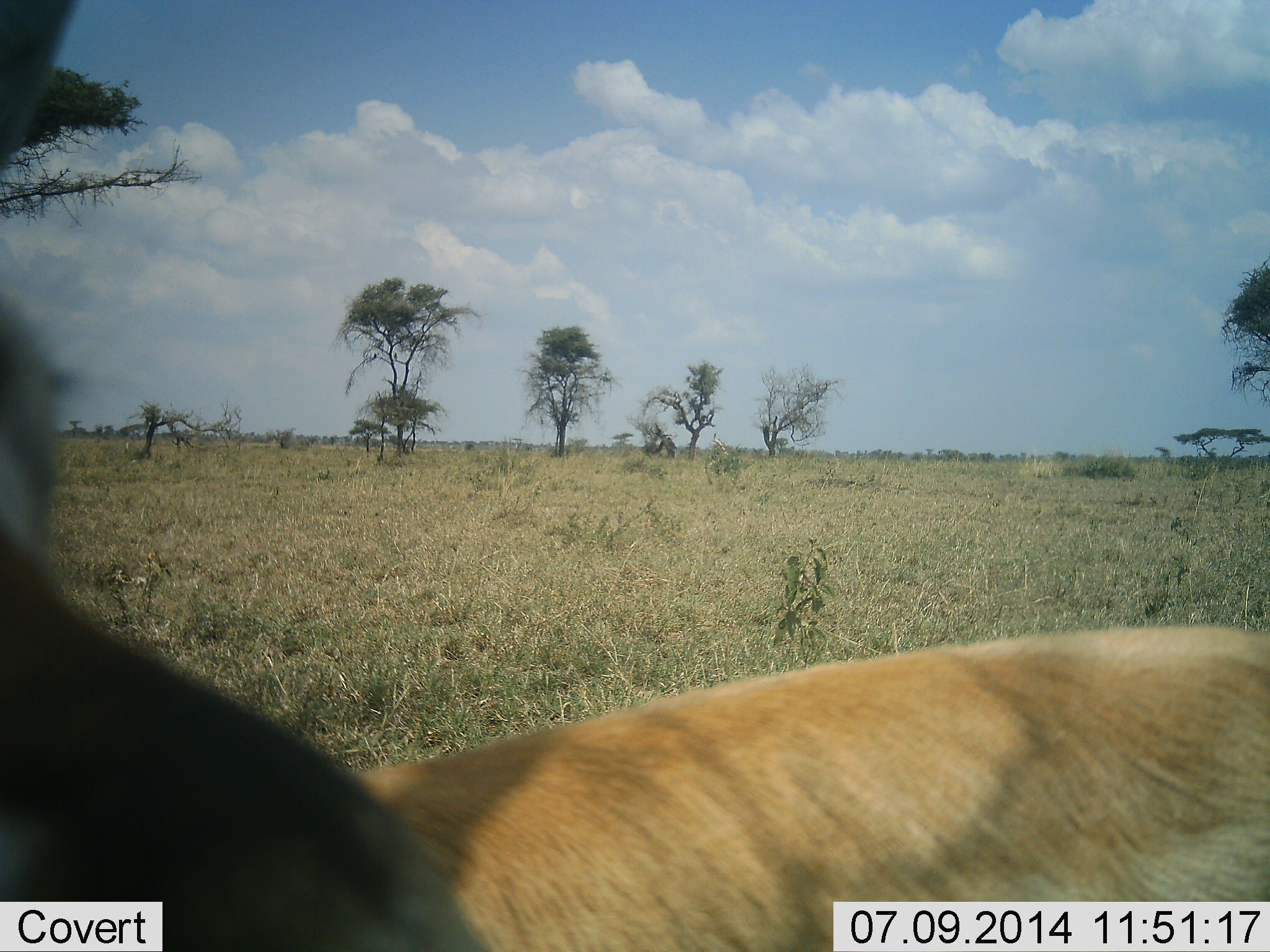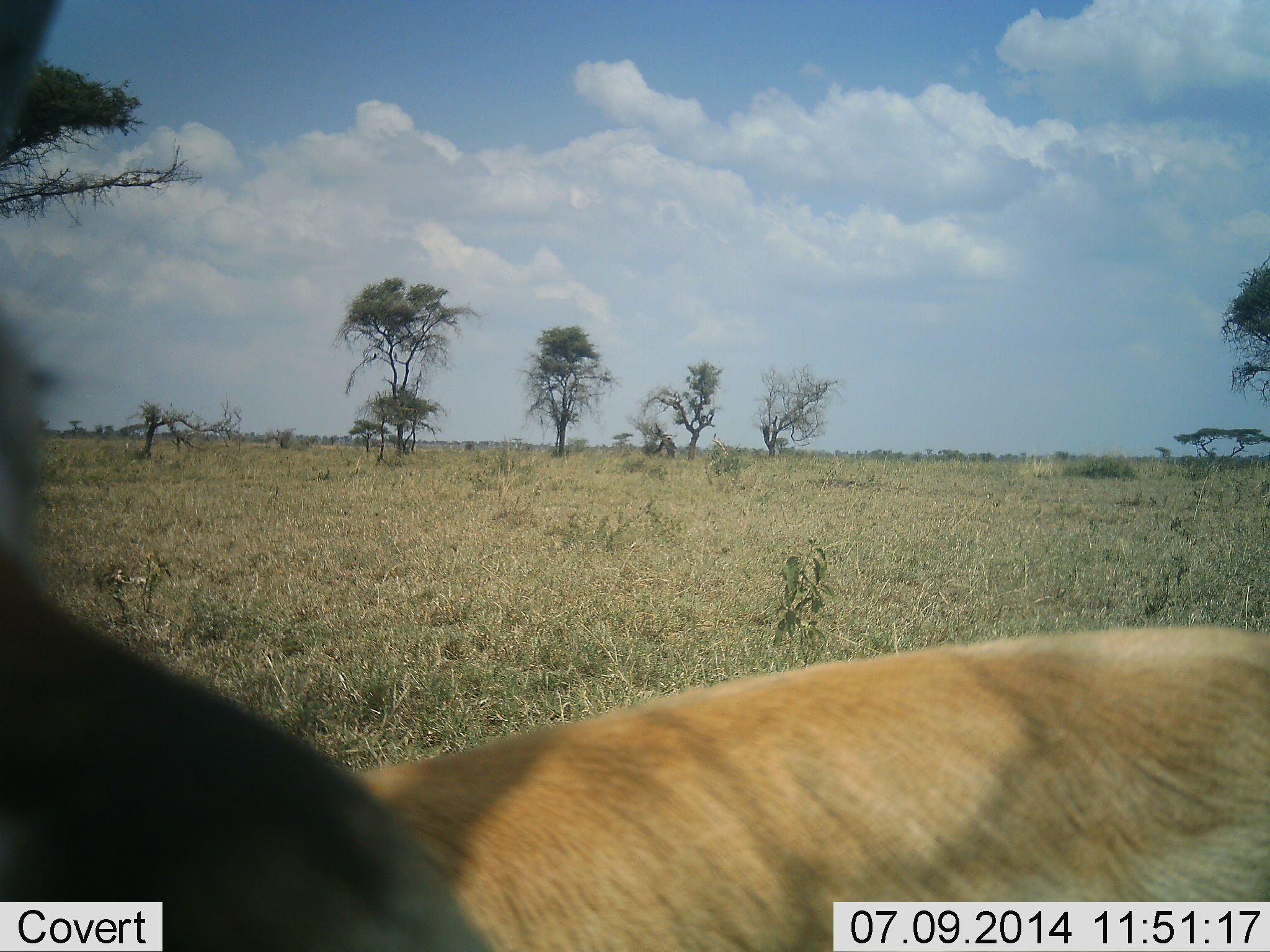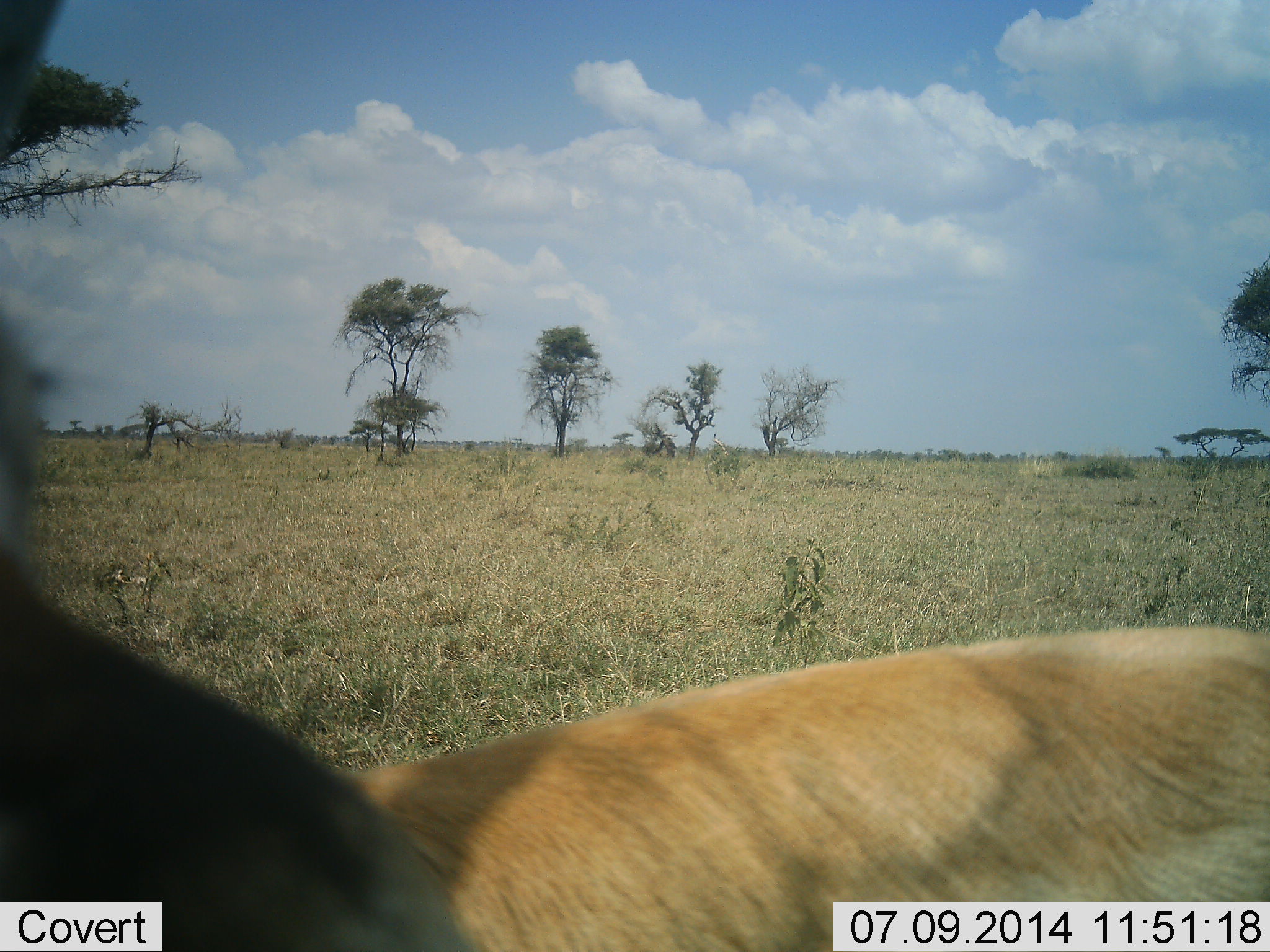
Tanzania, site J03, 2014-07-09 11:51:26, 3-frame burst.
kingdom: Animalia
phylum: Chordata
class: Mammalia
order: Artiodactyla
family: Bovidae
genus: Eudorcas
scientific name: Eudorcas thomsonii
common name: thomson's gazelle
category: gazellethomsons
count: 1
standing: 100%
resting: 0%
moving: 0%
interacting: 0%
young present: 0%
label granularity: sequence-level